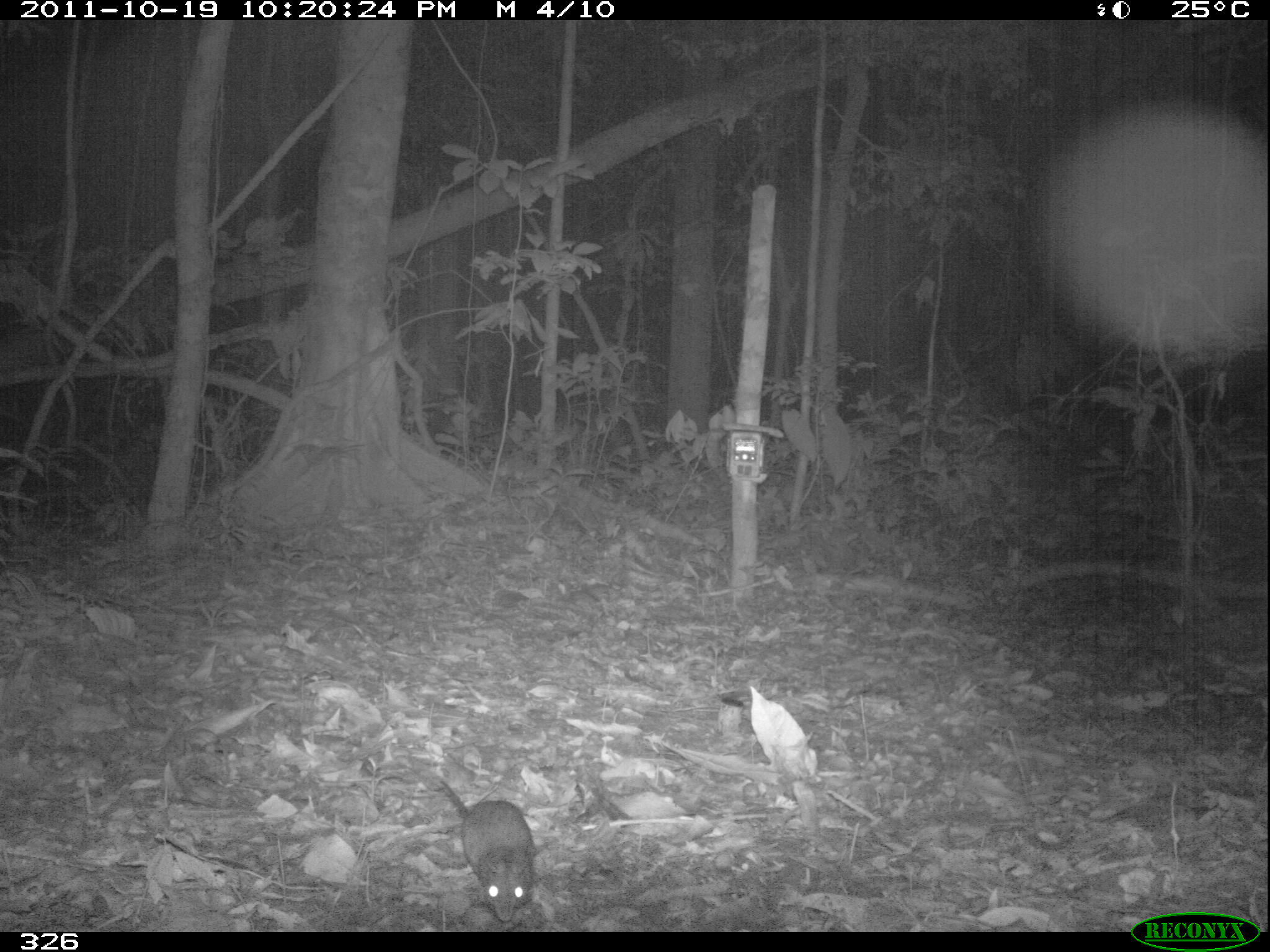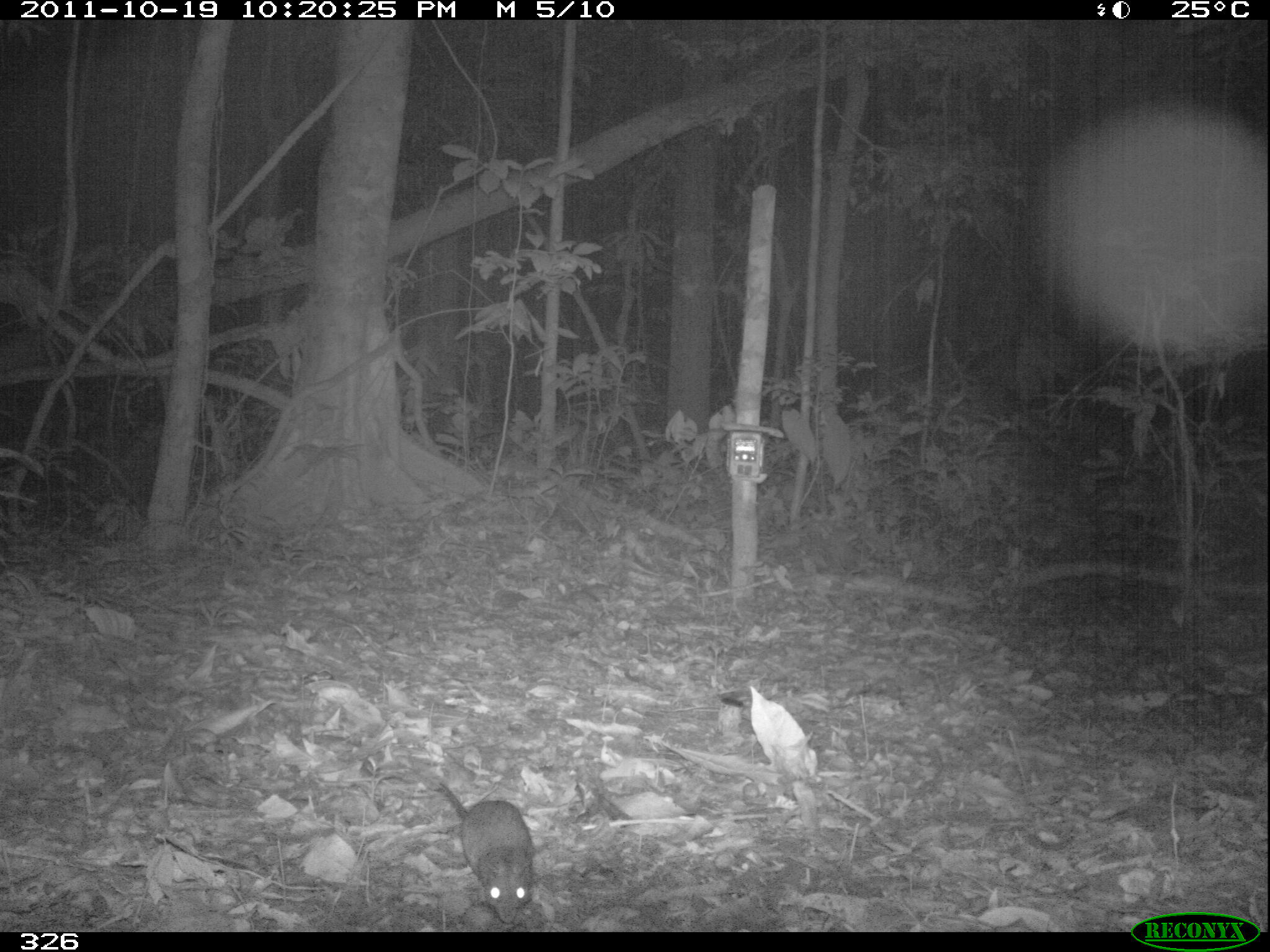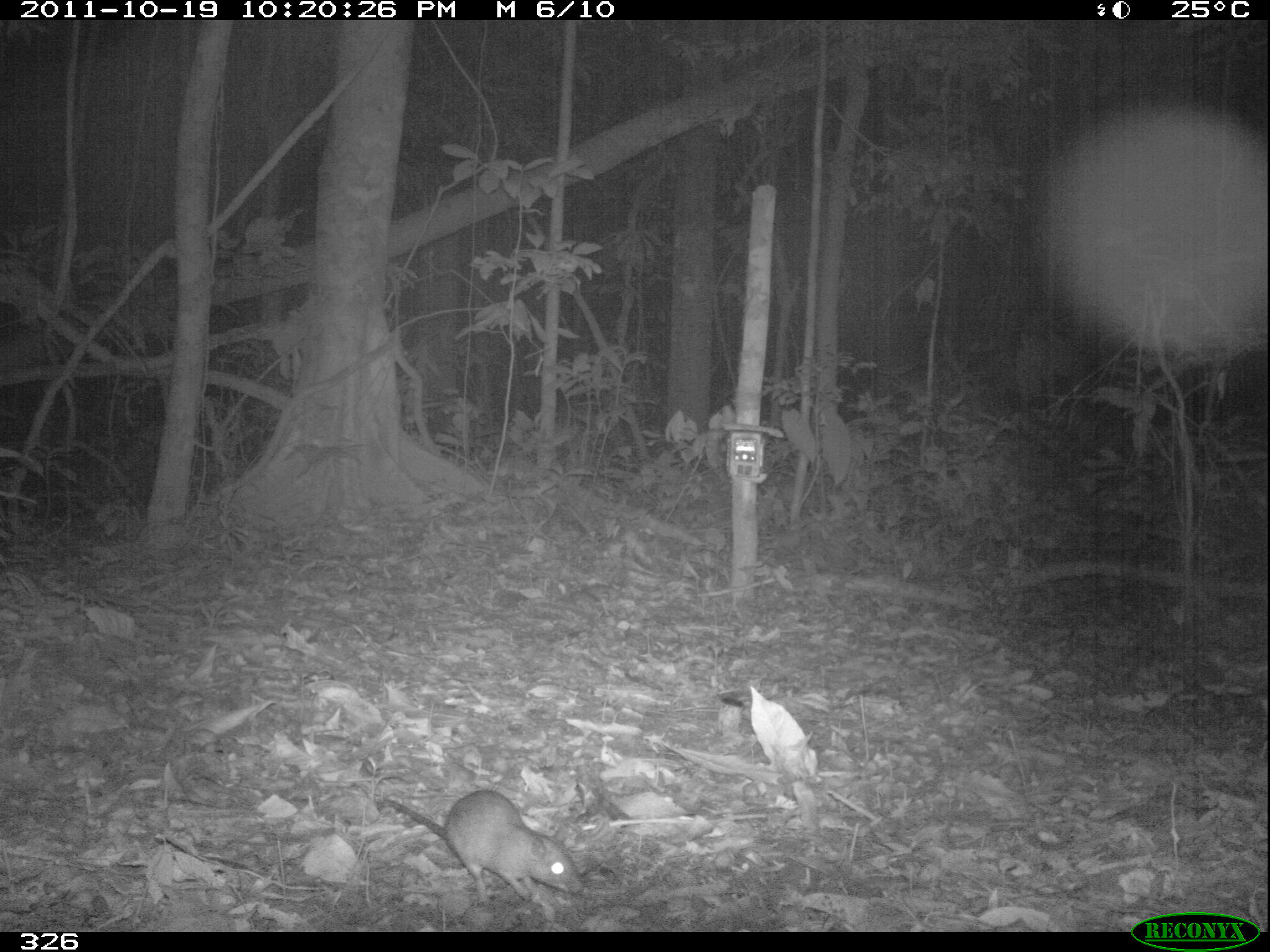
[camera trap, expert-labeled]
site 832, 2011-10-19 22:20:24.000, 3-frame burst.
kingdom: Animalia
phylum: Chordata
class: Mammalia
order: Rodentia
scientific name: Rodentia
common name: rodents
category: unknown rodent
Unknown rodent (rodents) (Rodentia).